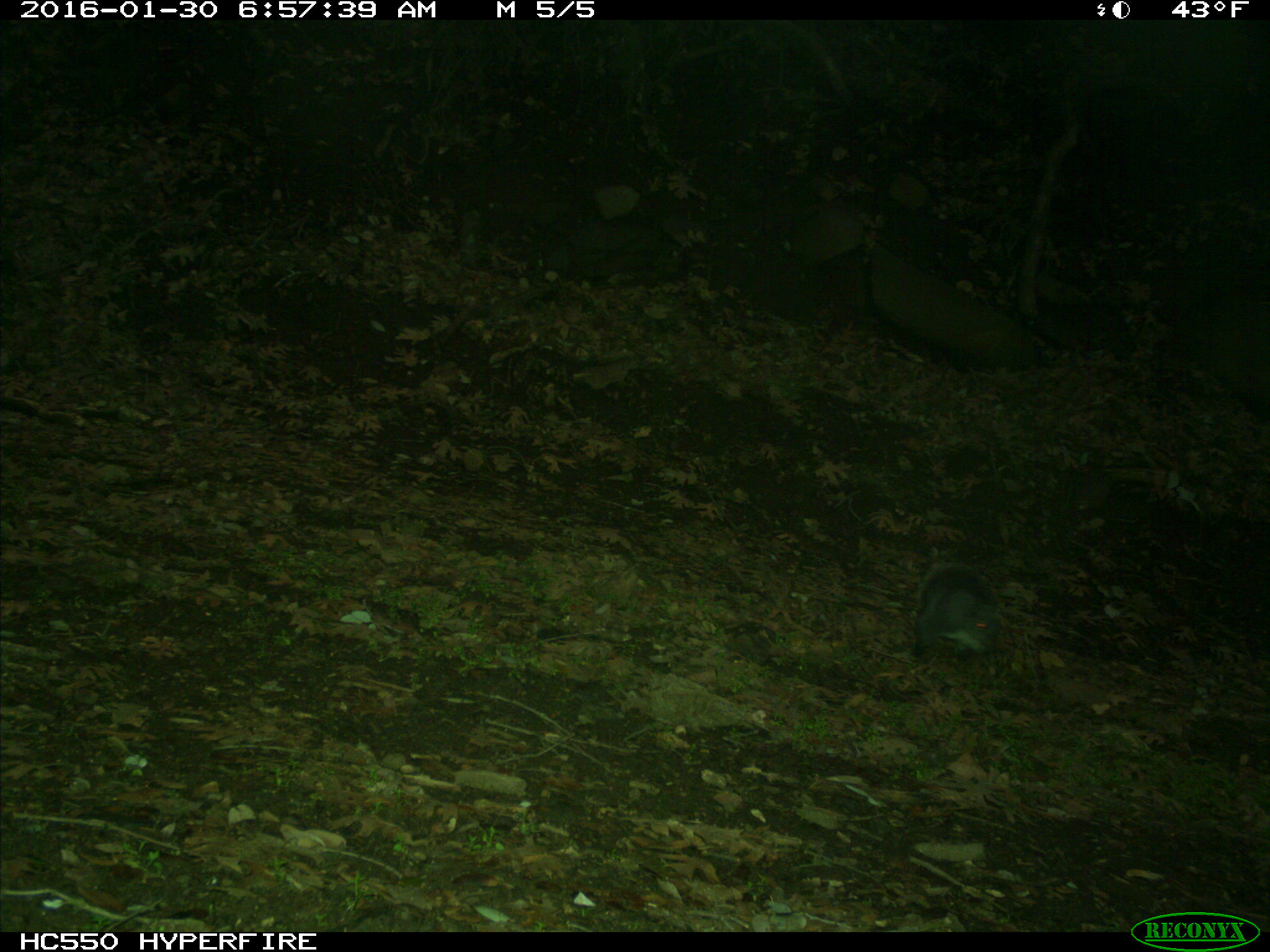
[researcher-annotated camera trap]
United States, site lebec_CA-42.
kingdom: Animalia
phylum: Chordata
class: Mammalia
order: Rodentia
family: Sciuridae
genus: Sciurus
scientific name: Sciurus carolinensis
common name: eastern gray squirrel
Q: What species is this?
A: Sciurus carolinensis (eastern gray squirrel).